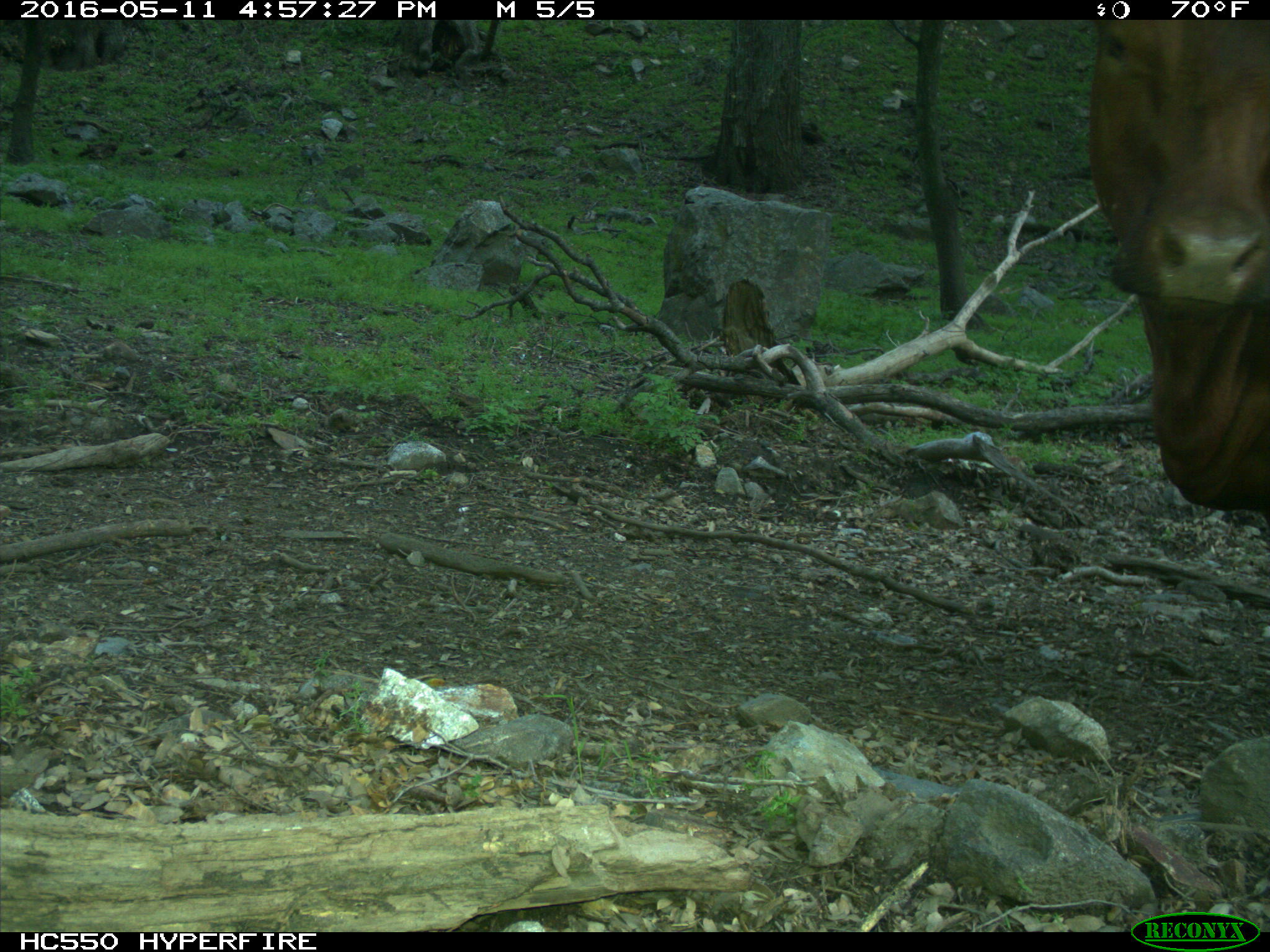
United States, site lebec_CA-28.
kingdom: Animalia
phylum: Chordata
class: Mammalia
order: Artiodactyla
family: Bovidae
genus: Bos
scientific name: Bos taurus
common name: domestic cow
Bos taurus (domestic cow).